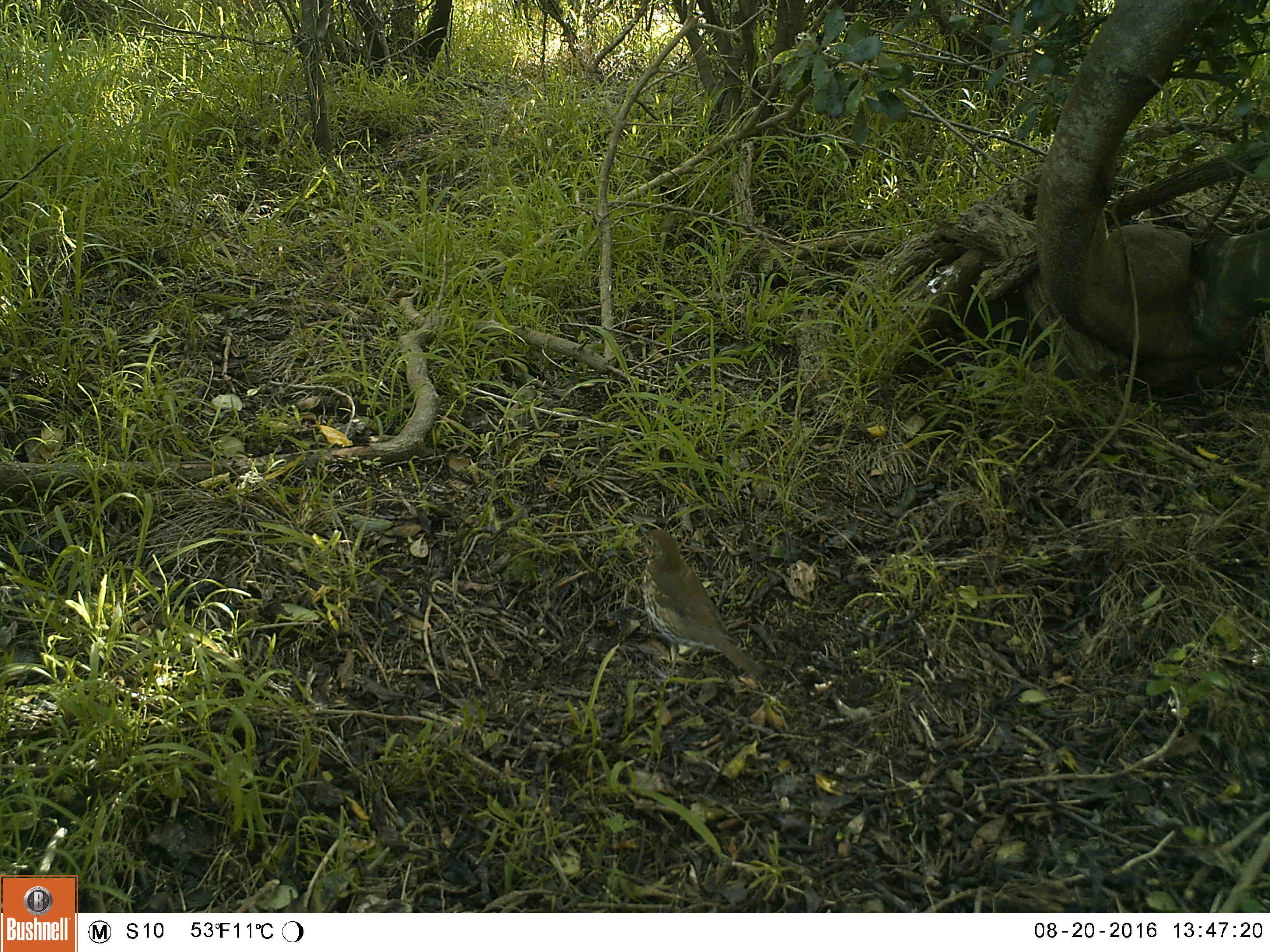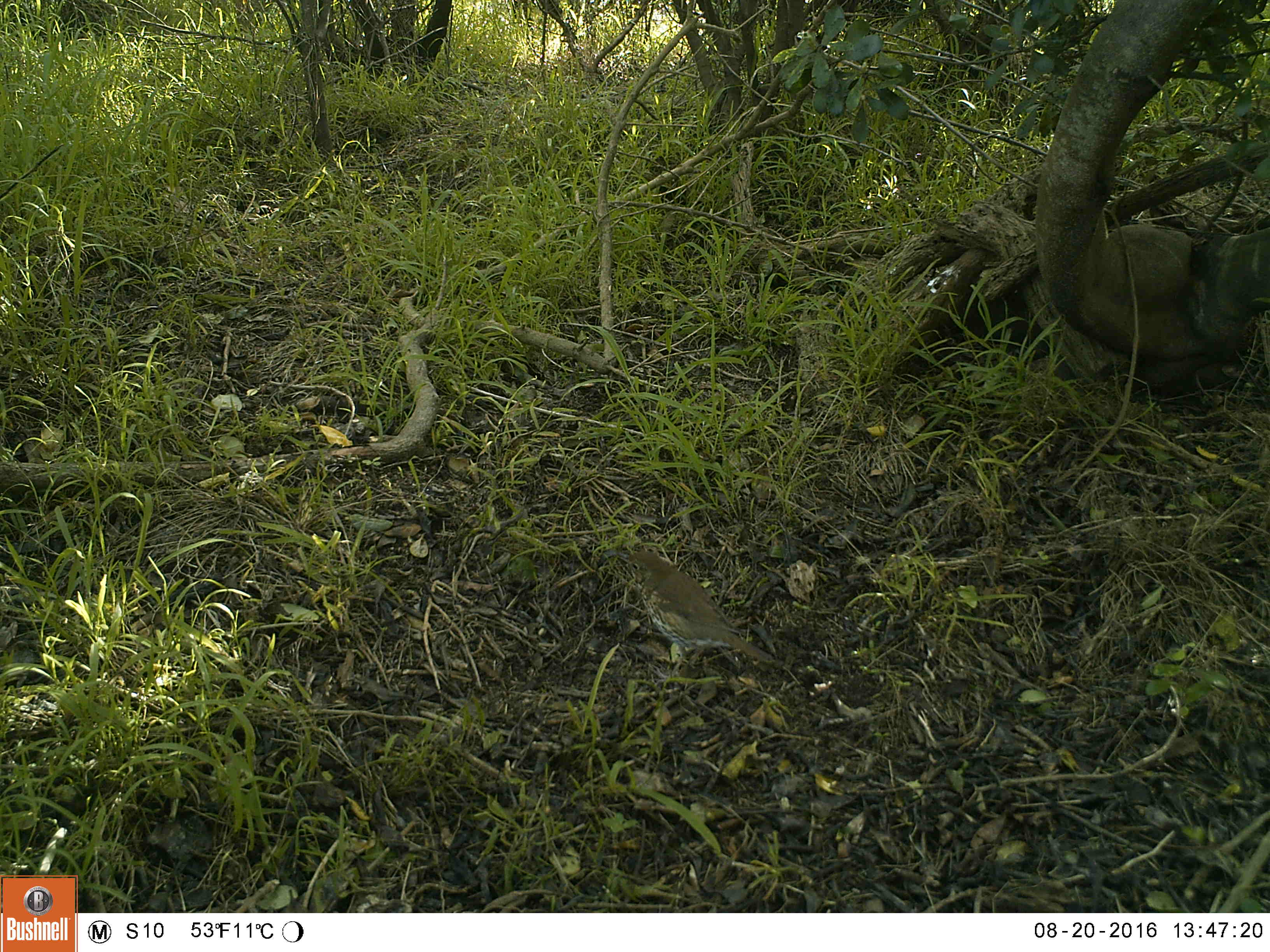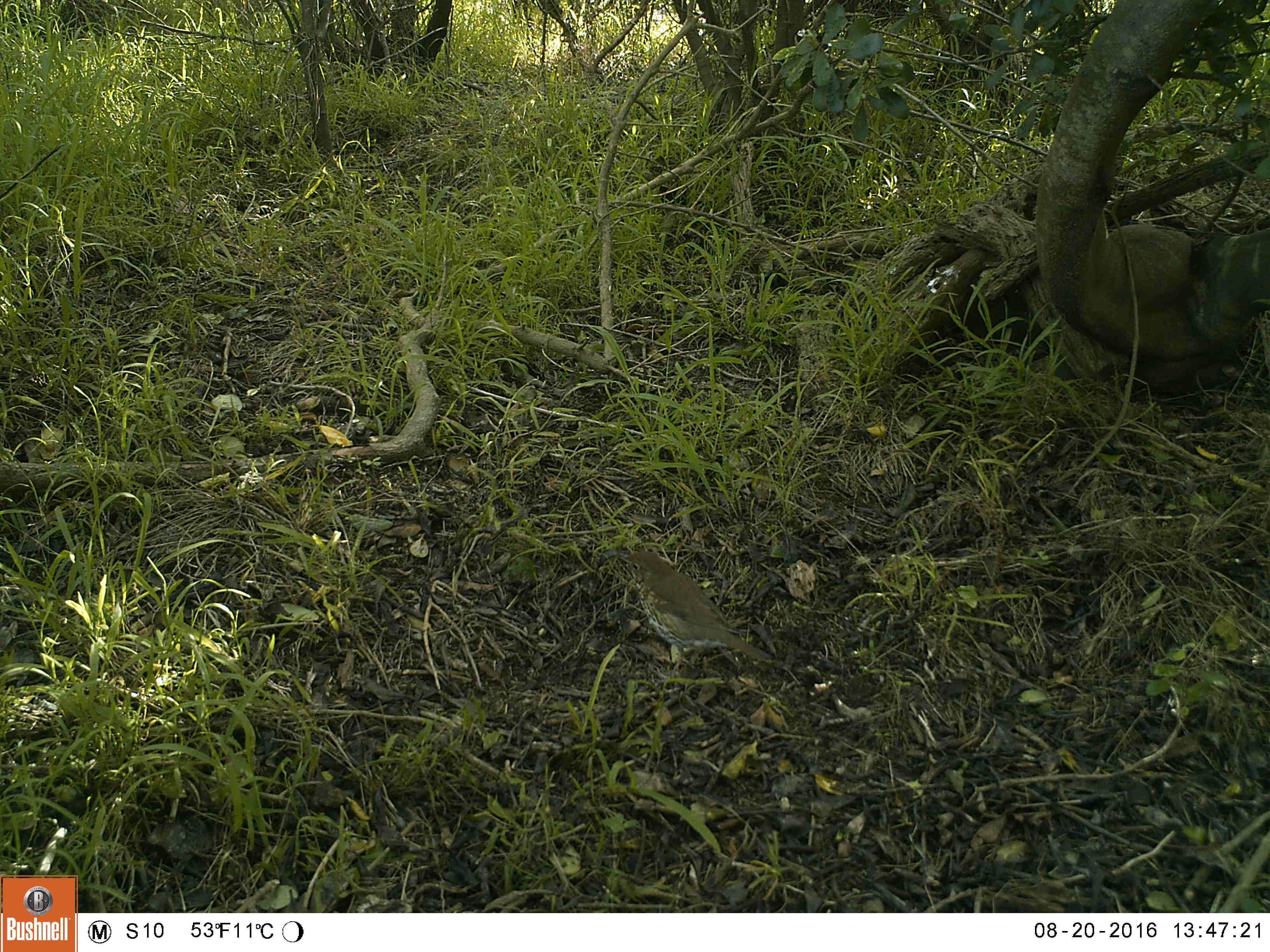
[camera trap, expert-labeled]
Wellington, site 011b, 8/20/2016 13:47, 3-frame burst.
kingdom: Animalia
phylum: Chordata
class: Aves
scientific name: Aves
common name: bird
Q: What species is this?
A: Bird (Aves).